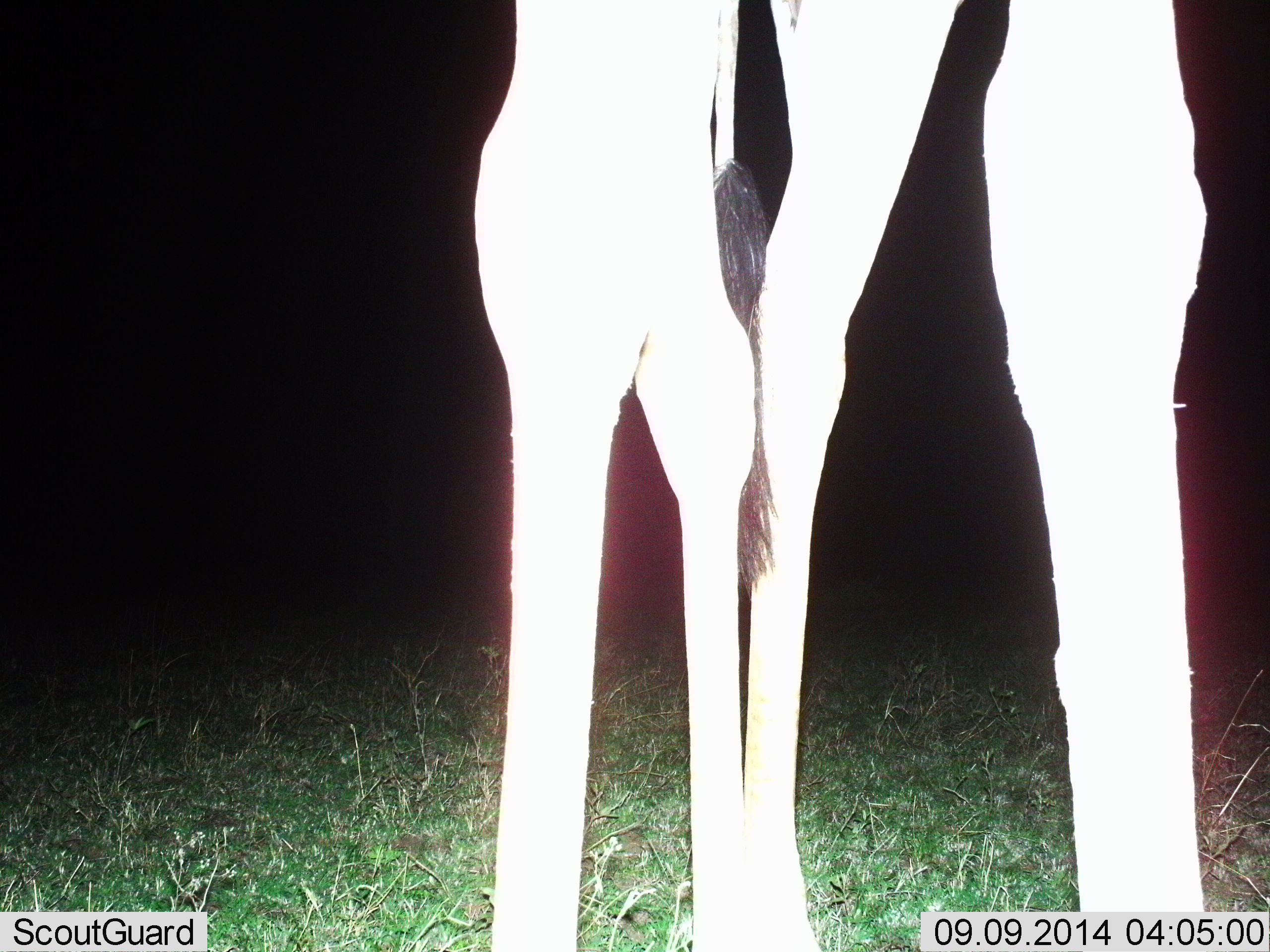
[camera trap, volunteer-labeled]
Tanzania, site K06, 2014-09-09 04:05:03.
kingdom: Animalia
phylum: Chordata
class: Mammalia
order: Artiodactyla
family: Giraffidae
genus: Giraffa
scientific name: Giraffa camelopardalis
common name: giraffe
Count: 1.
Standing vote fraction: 90%.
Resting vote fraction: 0%.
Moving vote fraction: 10%.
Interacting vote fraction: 0%.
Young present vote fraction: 0%.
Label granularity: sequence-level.